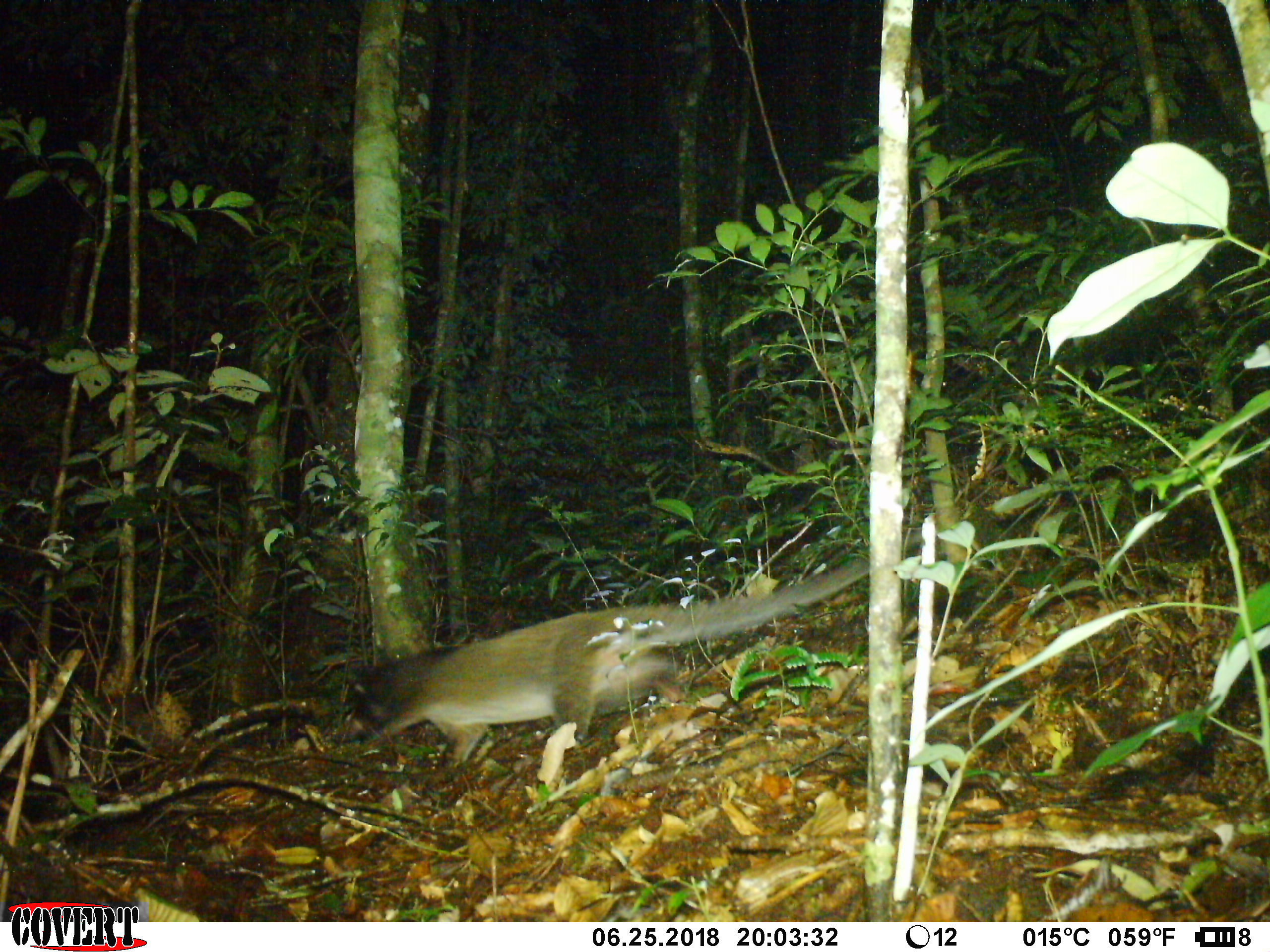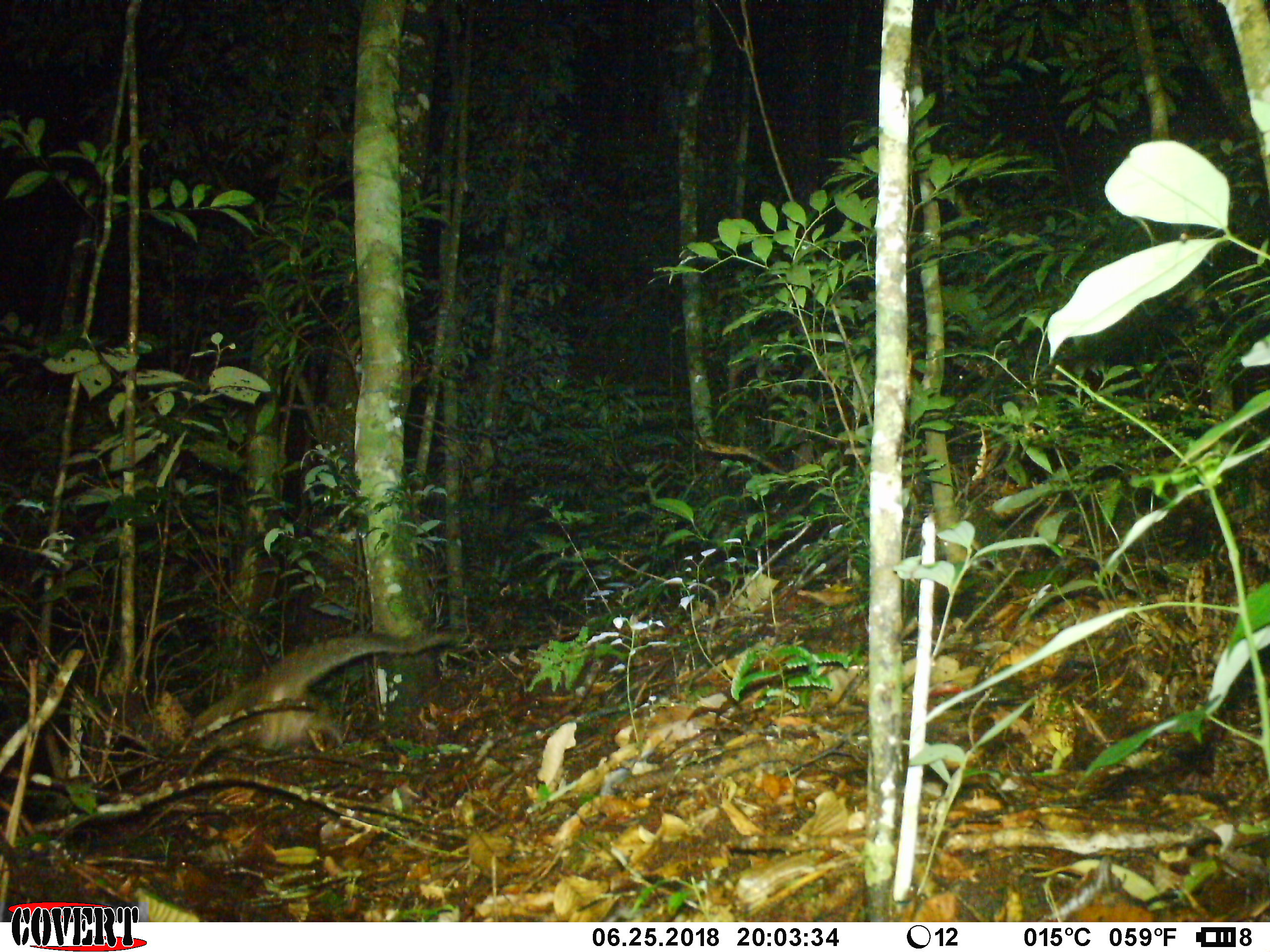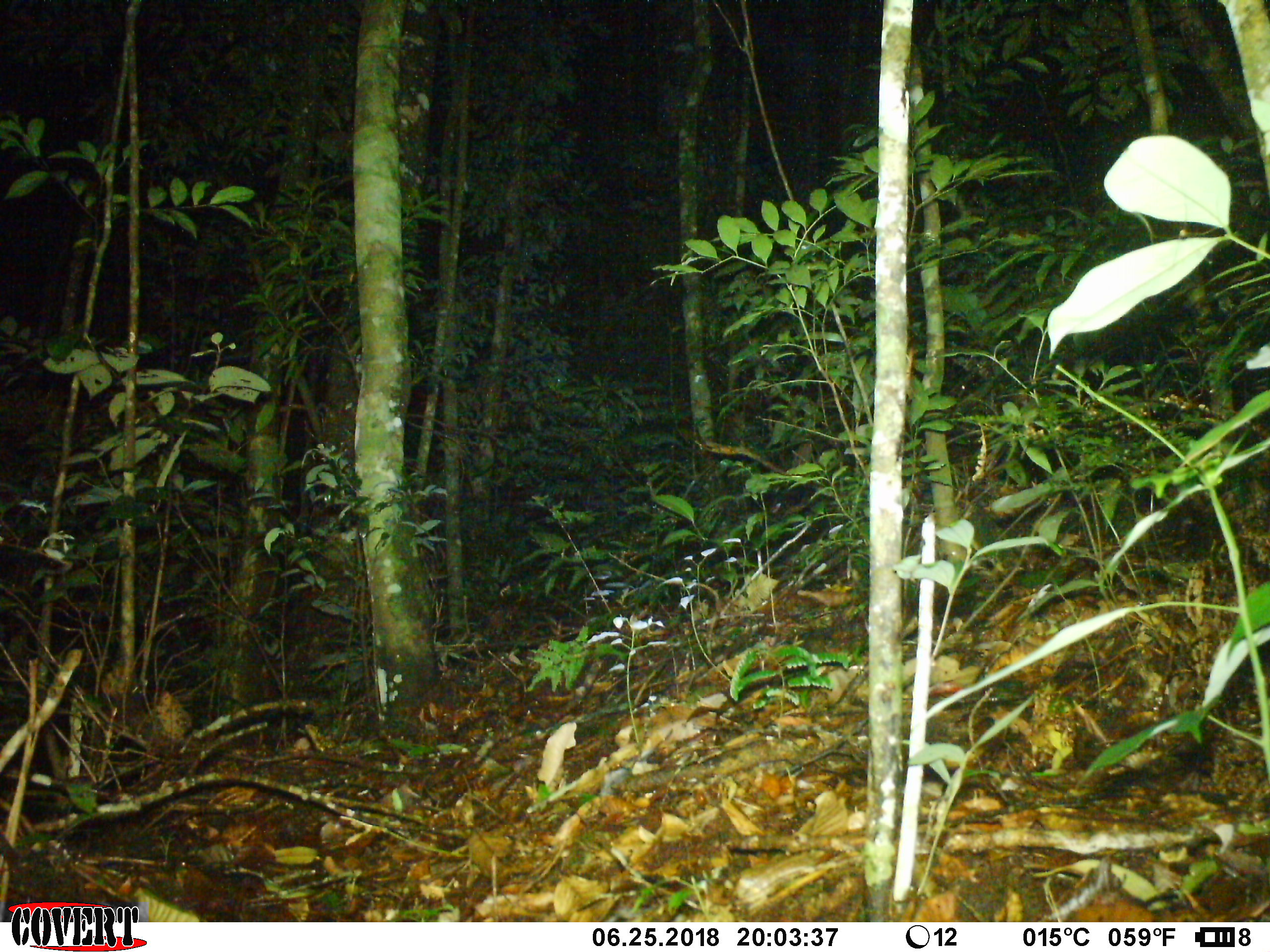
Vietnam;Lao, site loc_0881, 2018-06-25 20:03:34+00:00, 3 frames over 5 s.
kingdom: Animalia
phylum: Chordata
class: Mammalia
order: Carnivora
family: Viverridae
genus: Paguma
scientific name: Paguma larvata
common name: masked palm civet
Masked palm civet (Paguma larvata). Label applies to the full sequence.